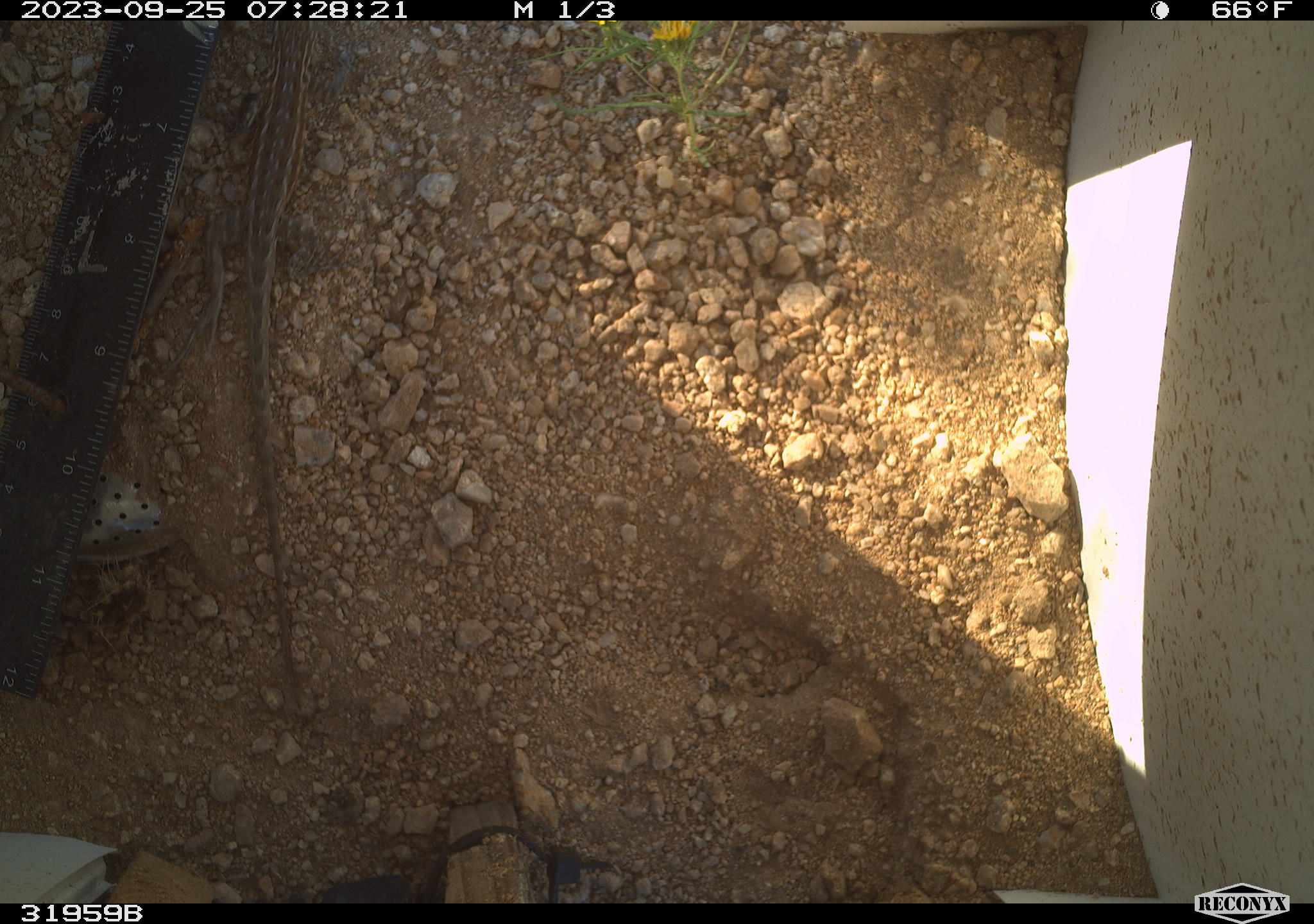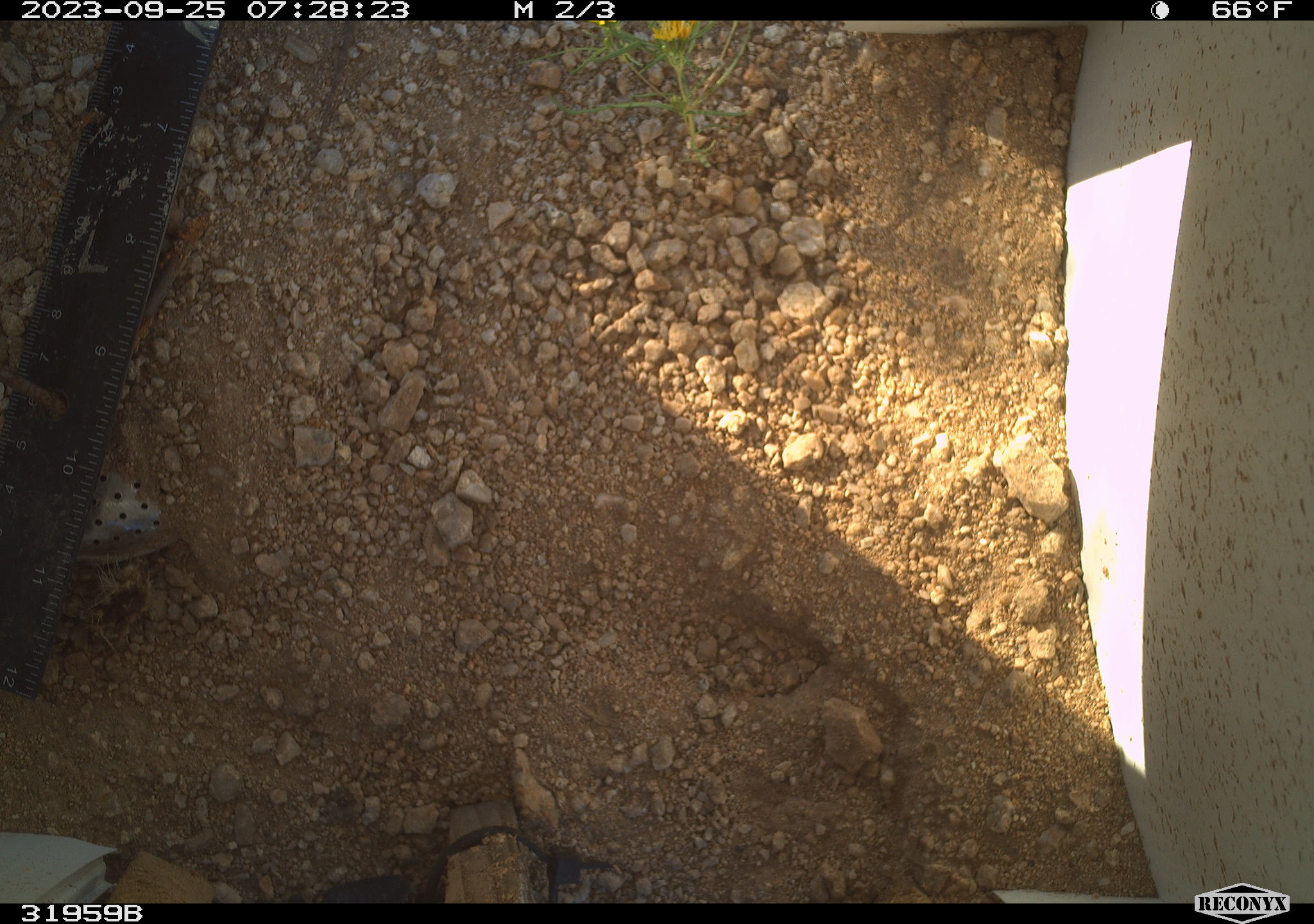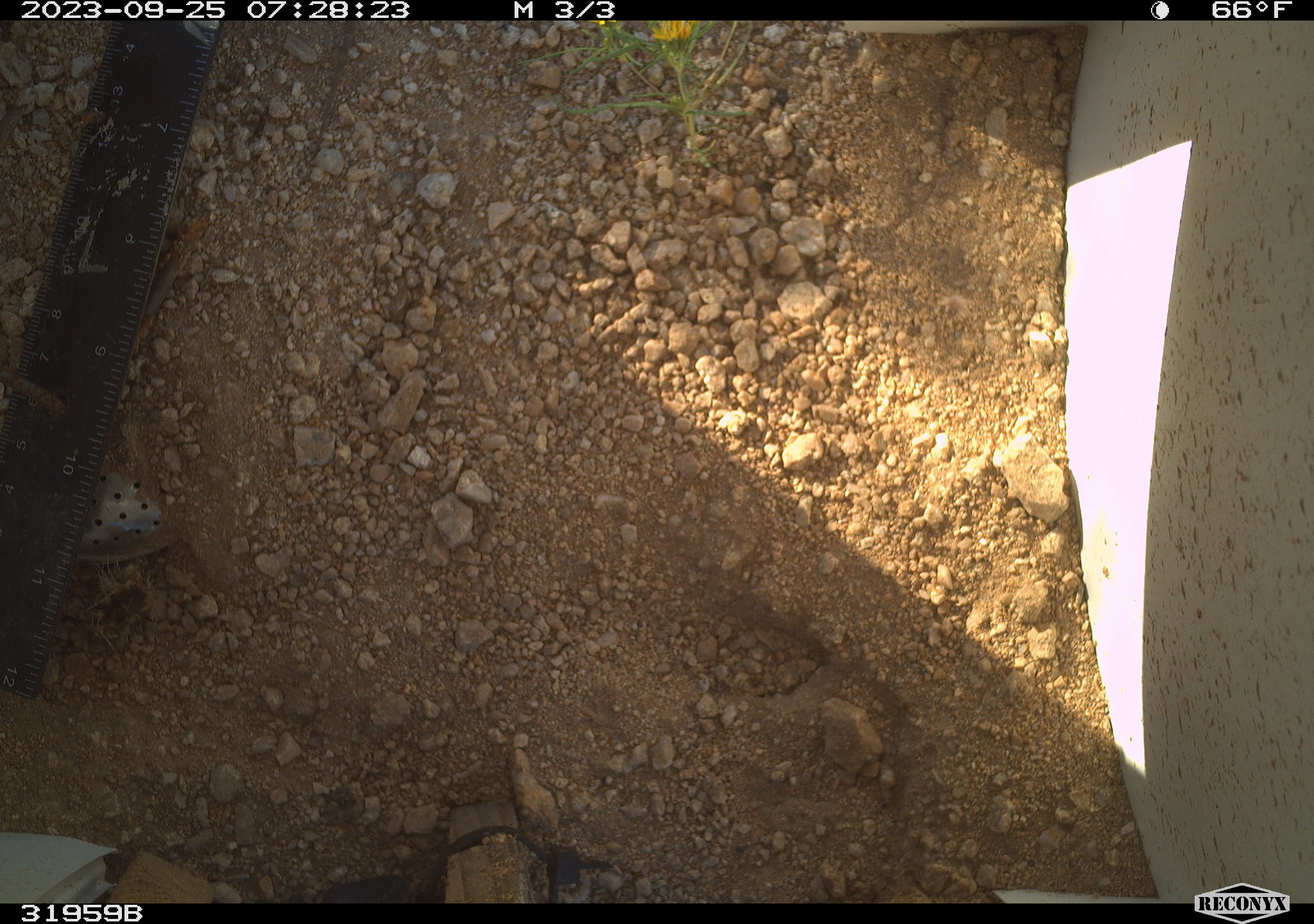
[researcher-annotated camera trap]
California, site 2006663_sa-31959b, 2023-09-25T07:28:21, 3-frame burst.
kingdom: Animalia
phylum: Chordata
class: Reptilia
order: Squamata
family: Phrynosomatidae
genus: Sceloporus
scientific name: Sceloporus graciosus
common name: common sagebrush lizard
Common sagebrush lizard (Sceloporus graciosus).